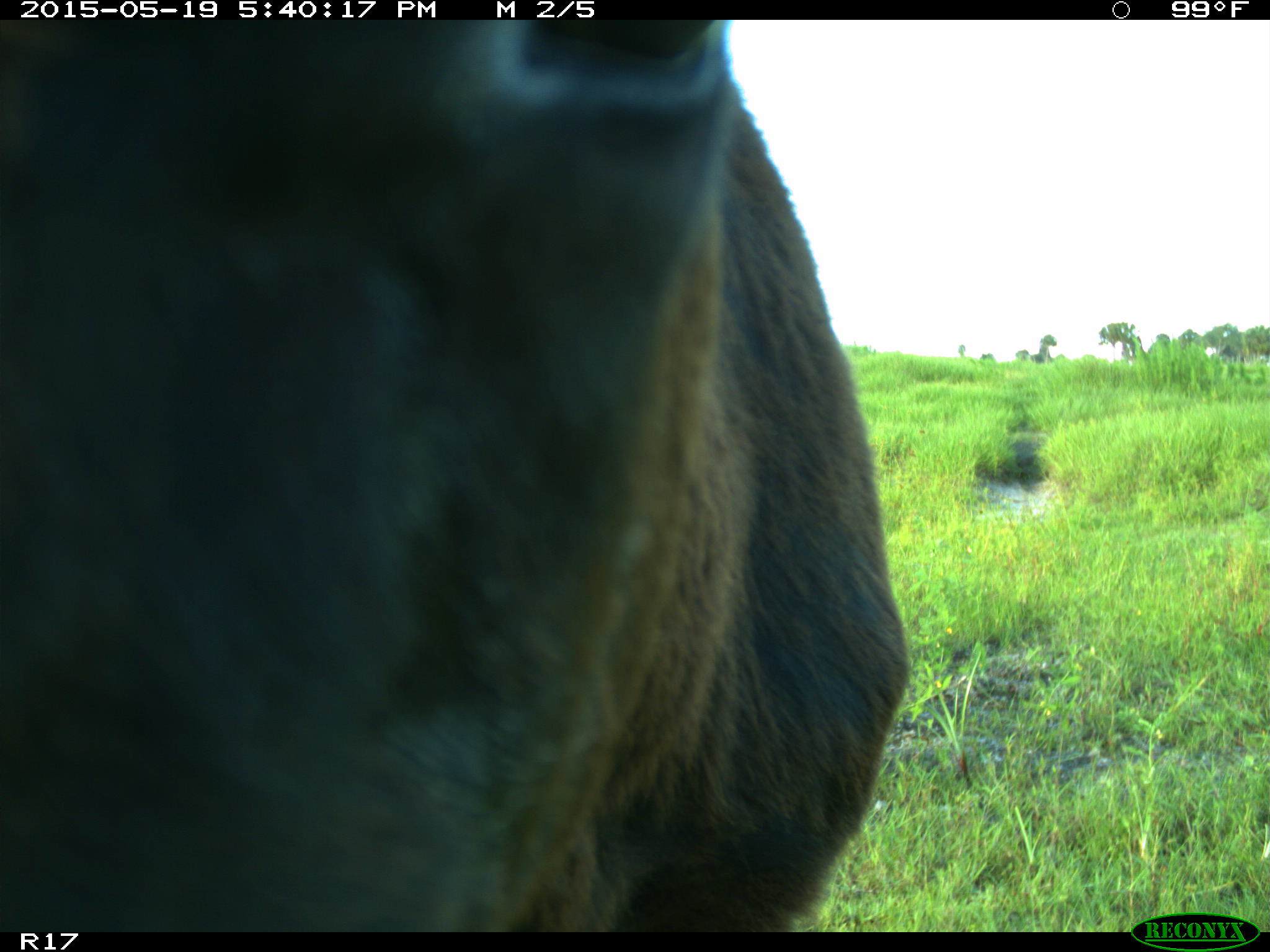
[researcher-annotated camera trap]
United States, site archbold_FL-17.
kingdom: Animalia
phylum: Chordata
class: Mammalia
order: Artiodactyla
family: Bovidae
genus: Bos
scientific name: Bos taurus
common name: domestic cow